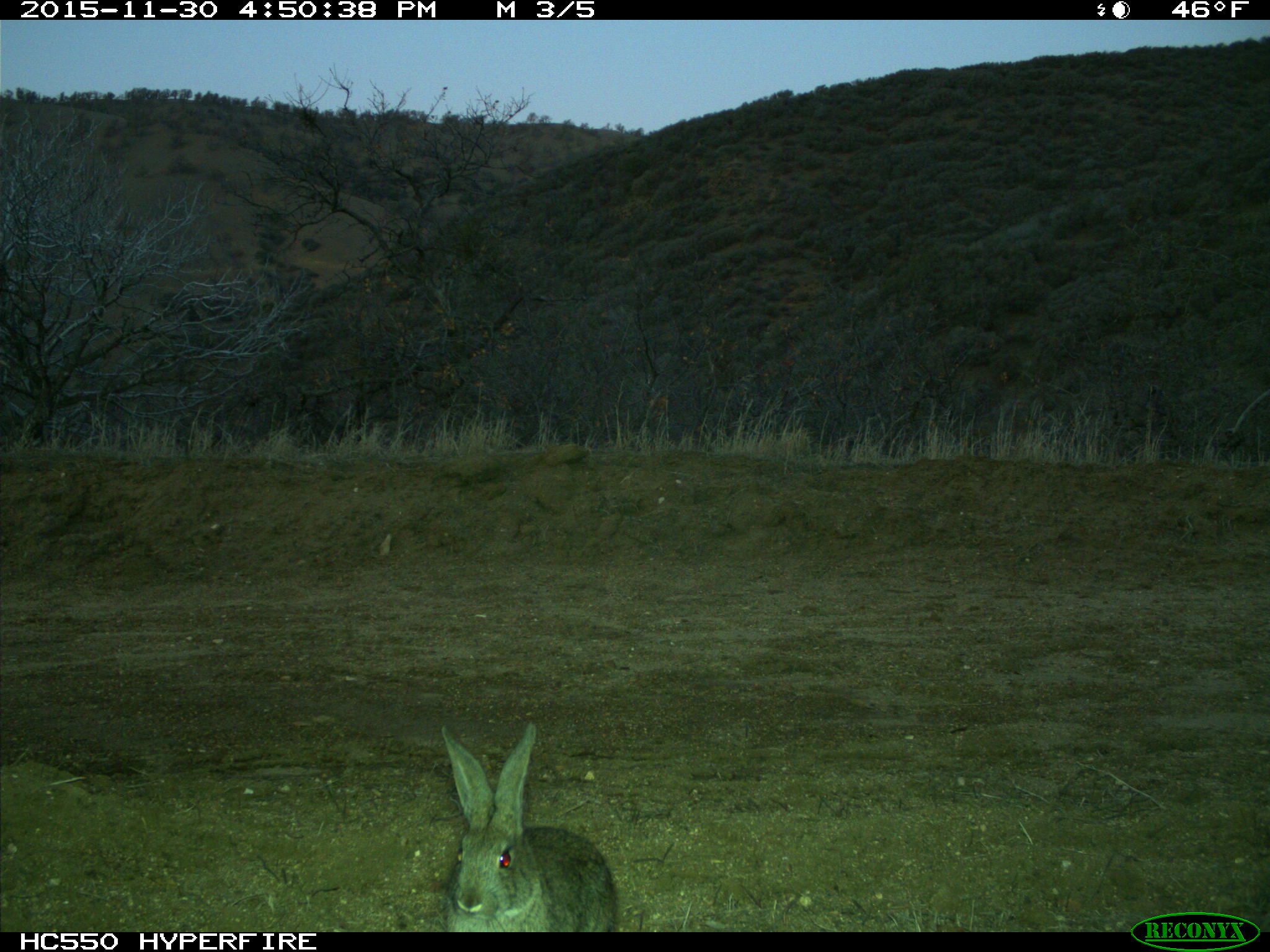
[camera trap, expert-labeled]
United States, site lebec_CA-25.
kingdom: Animalia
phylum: Chordata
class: Mammalia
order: Lagomorpha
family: Leporidae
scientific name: Leporidae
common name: rabbits and hares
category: unidentified rabbit